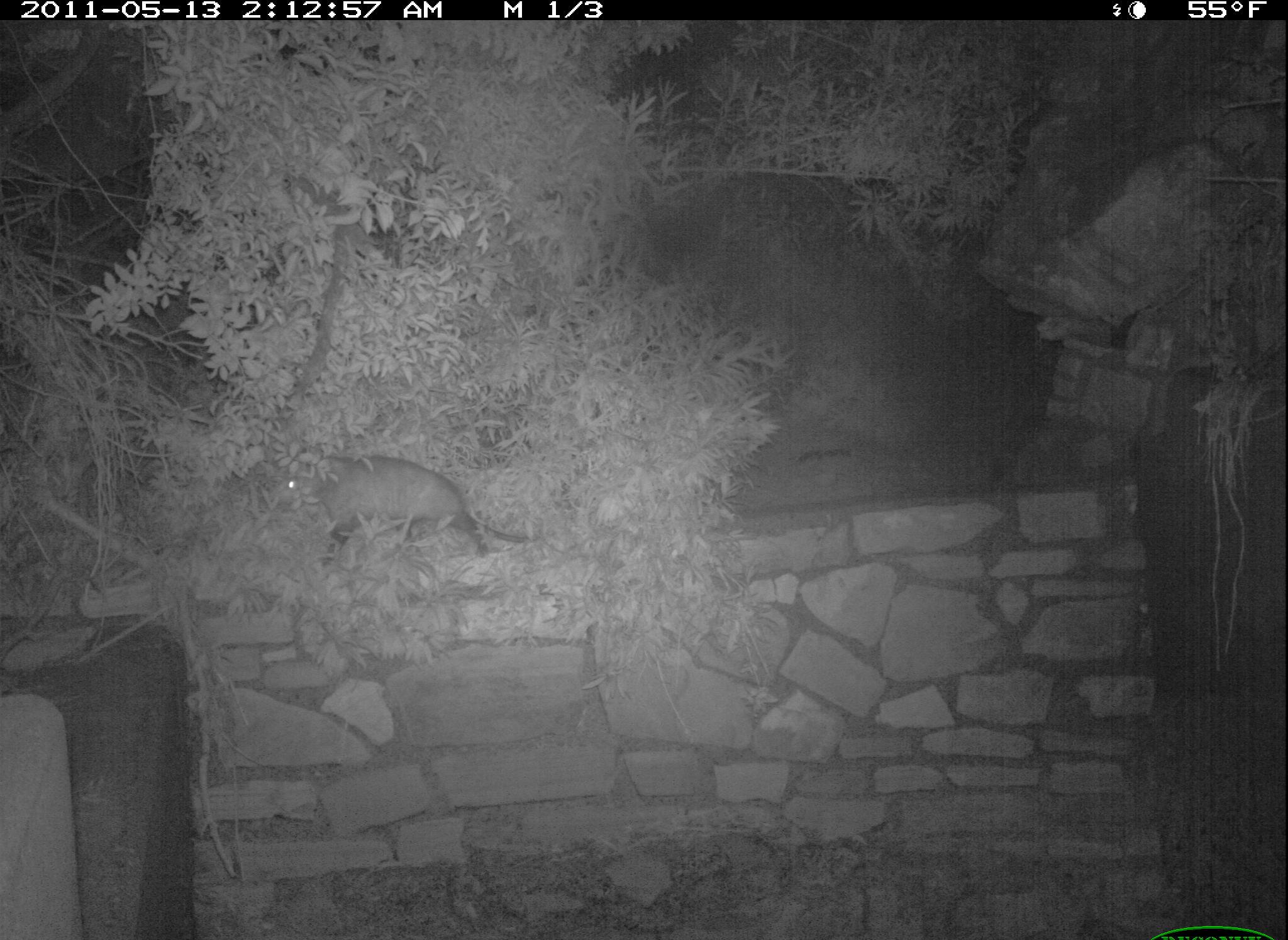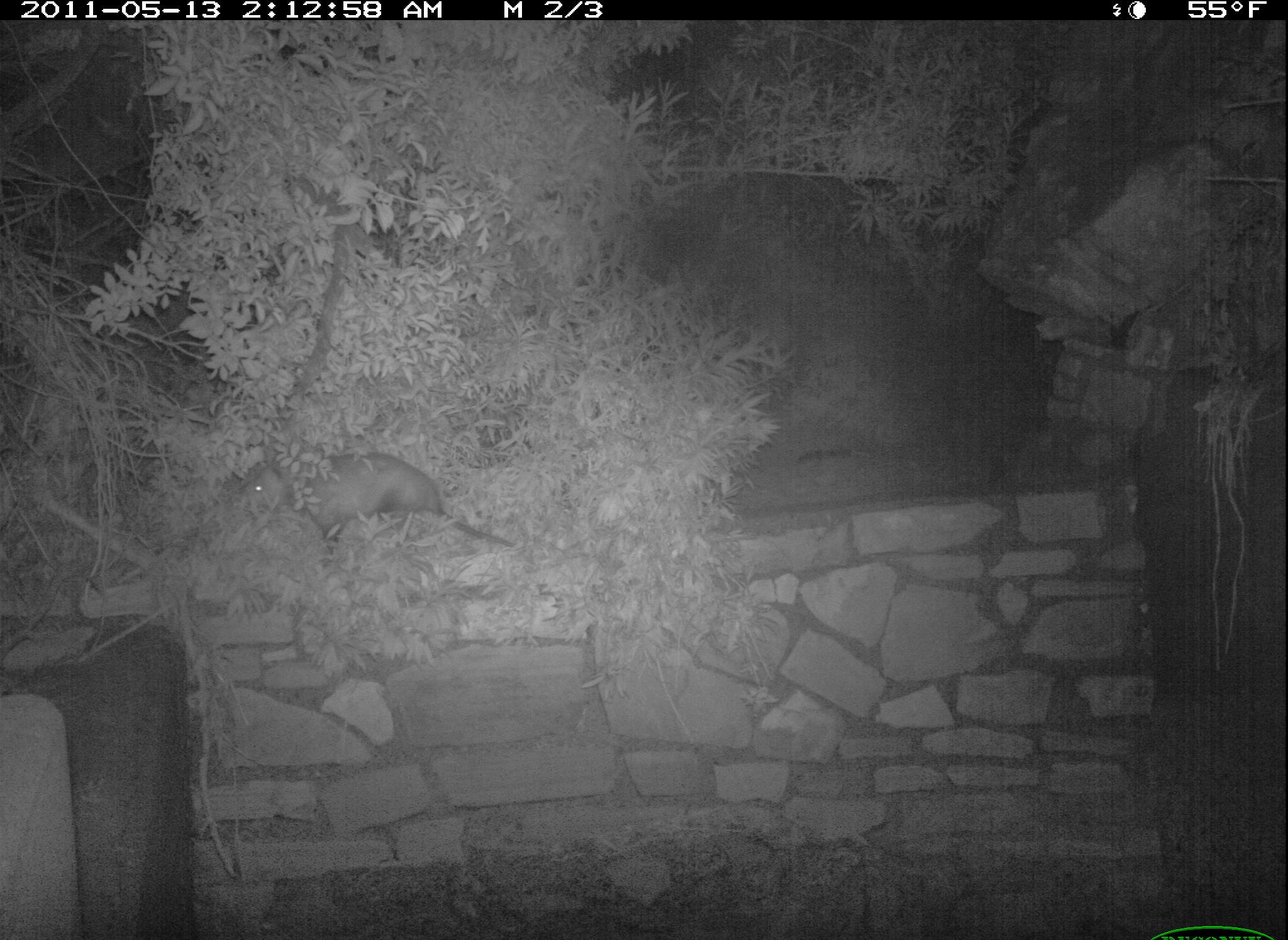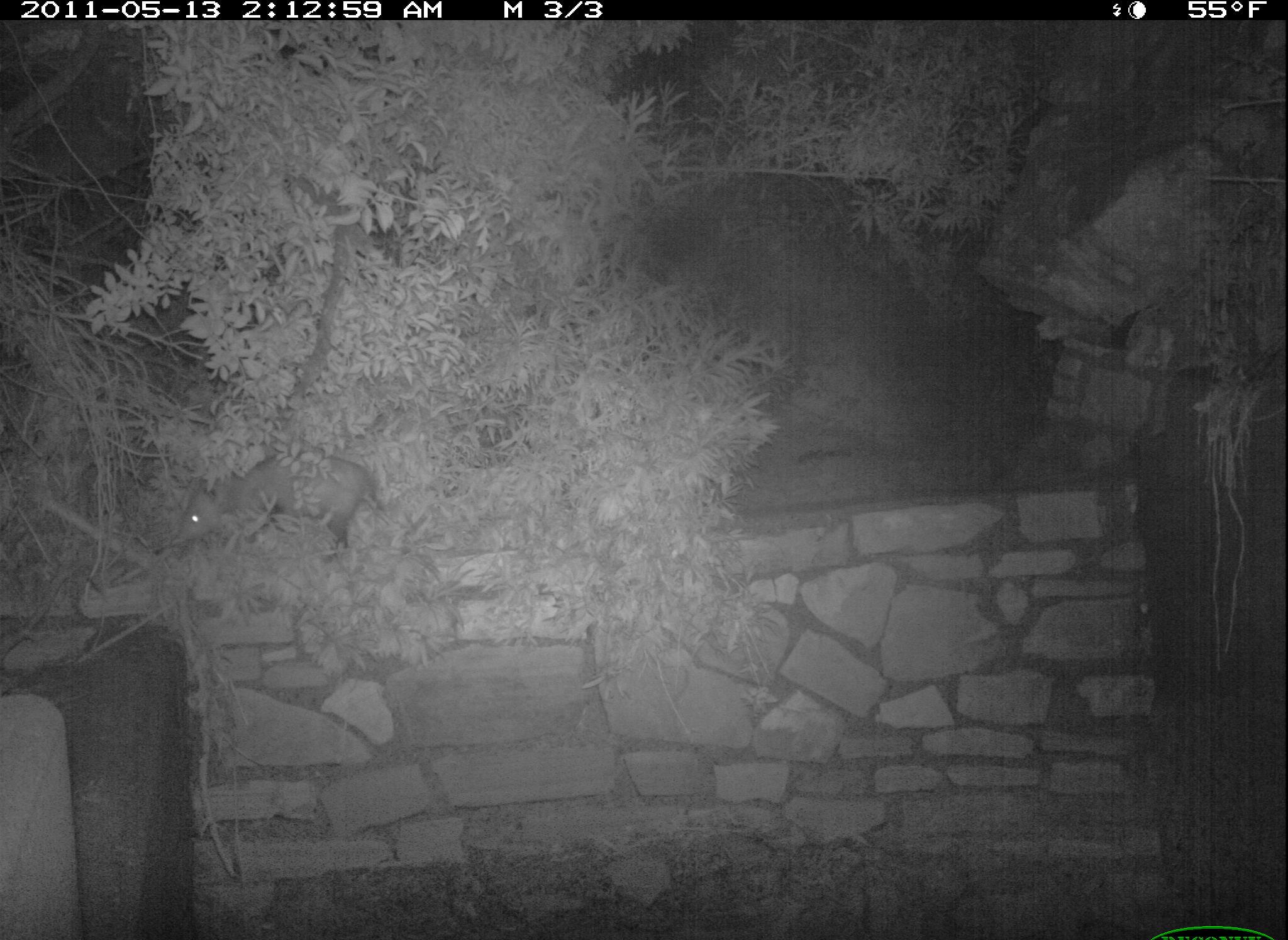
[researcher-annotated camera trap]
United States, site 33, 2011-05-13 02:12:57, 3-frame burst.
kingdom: Animalia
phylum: Chordata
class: Mammalia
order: Didelphimorphia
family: Didelphidae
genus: Didelphis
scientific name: Didelphis virginiana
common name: virginia opossum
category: opossum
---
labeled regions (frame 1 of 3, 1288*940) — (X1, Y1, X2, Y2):
opossum: (257, 424, 539, 566)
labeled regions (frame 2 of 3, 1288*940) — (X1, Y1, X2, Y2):
opossum: (204, 416, 543, 596)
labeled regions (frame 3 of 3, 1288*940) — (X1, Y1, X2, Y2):
opossum: (174, 441, 401, 559)